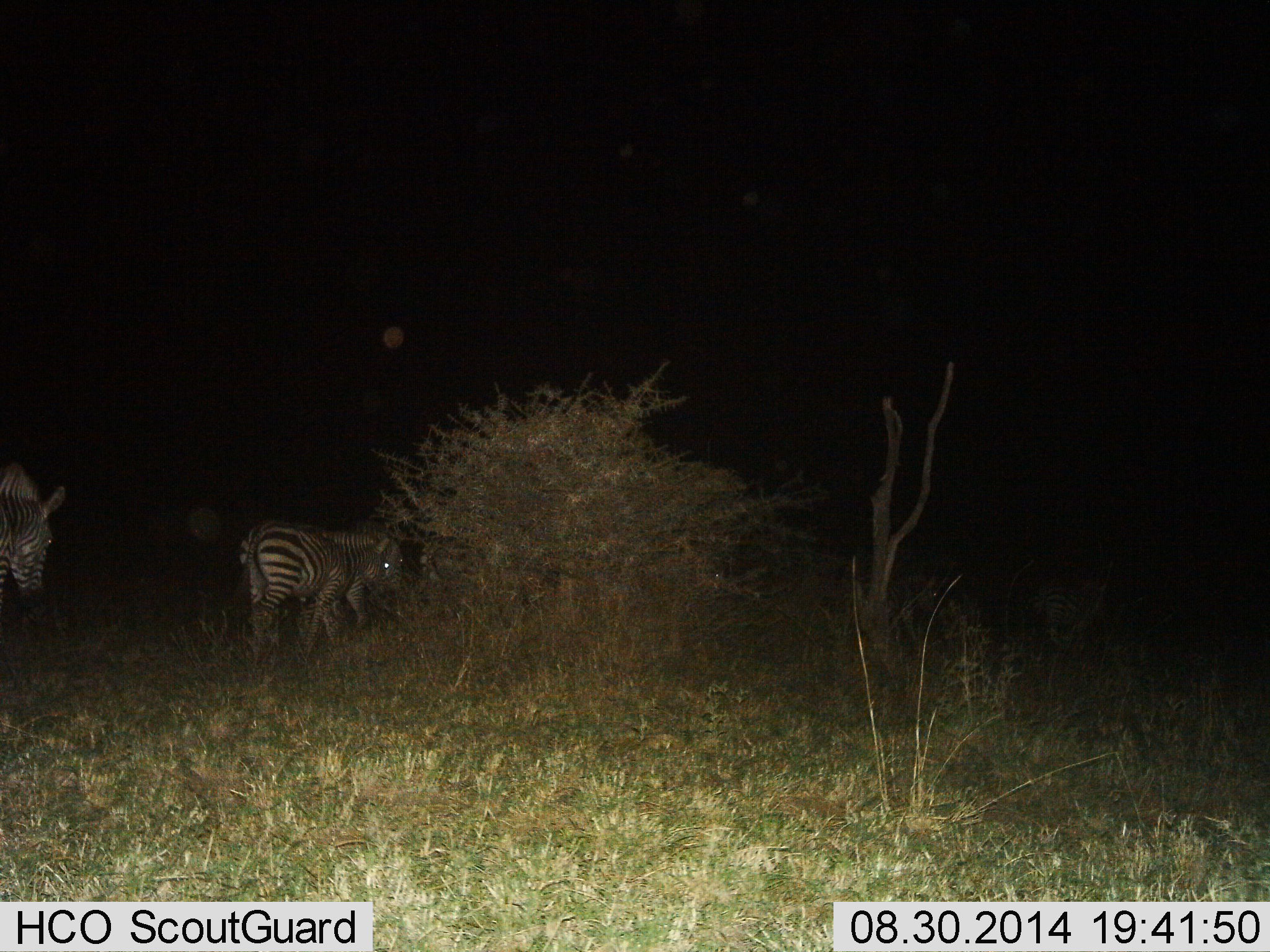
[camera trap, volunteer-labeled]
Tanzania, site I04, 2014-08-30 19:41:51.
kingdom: Animalia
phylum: Chordata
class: Mammalia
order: Perissodactyla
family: Equidae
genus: Equus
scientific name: Equus quagga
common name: plains zebra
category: zebra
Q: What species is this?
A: Zebra (plains zebra) (Equus quagga).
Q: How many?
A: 3.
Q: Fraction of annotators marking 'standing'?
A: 50%.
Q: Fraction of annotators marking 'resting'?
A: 0%.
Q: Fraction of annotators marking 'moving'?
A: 40%.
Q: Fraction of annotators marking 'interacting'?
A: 0%.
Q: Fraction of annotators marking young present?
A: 10%.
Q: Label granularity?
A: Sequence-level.